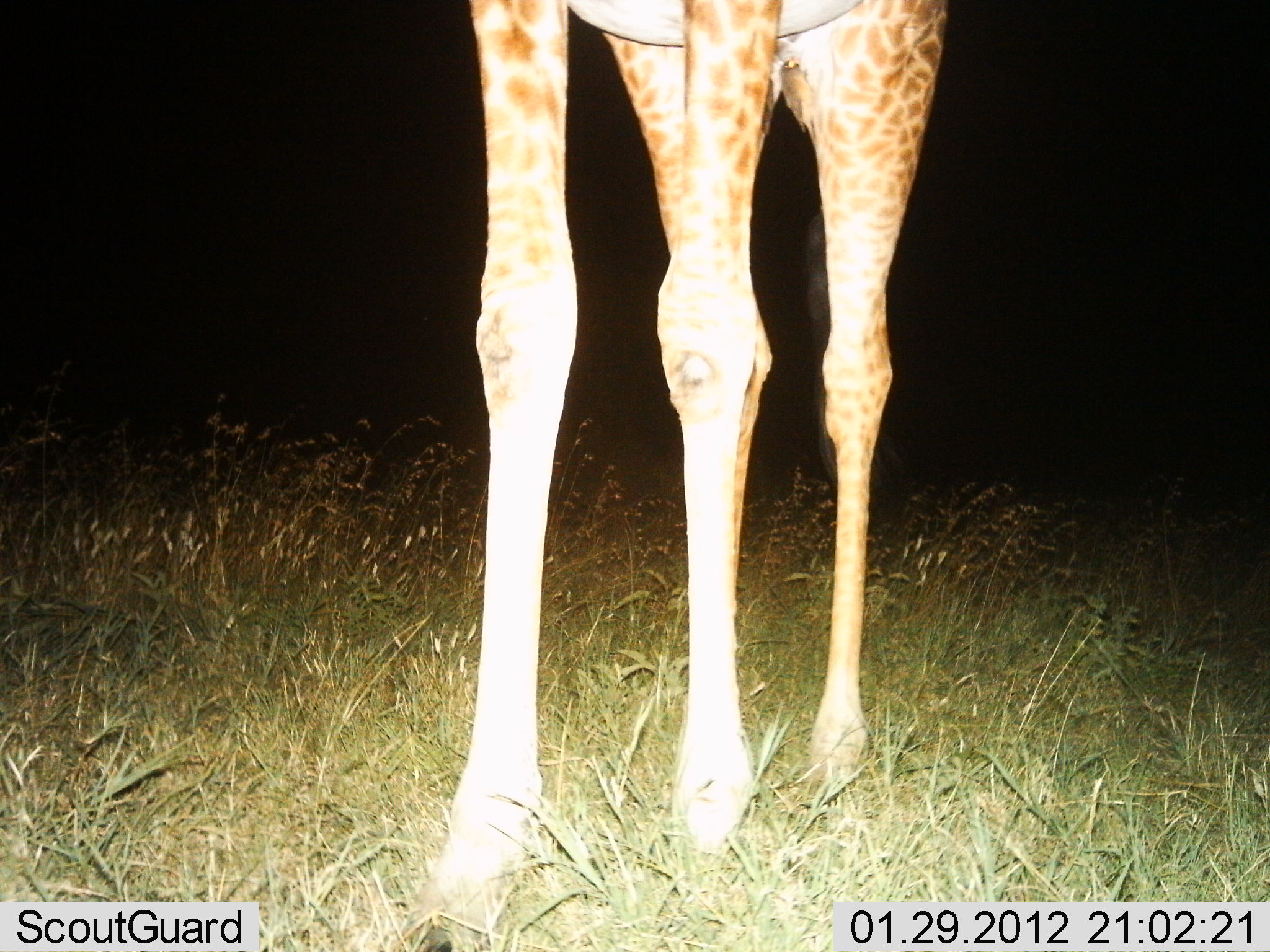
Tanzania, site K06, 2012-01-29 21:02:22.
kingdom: Animalia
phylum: Chordata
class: Mammalia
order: Artiodactyla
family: Giraffidae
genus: Giraffa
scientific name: Giraffa camelopardalis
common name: giraffe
Giraffe (Giraffa camelopardalis), count 1. Behavior (volunteer vote fractions): standing 97%, resting 3%, moving 0%, interacting 0%. Young present (vote fraction): 3%. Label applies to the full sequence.